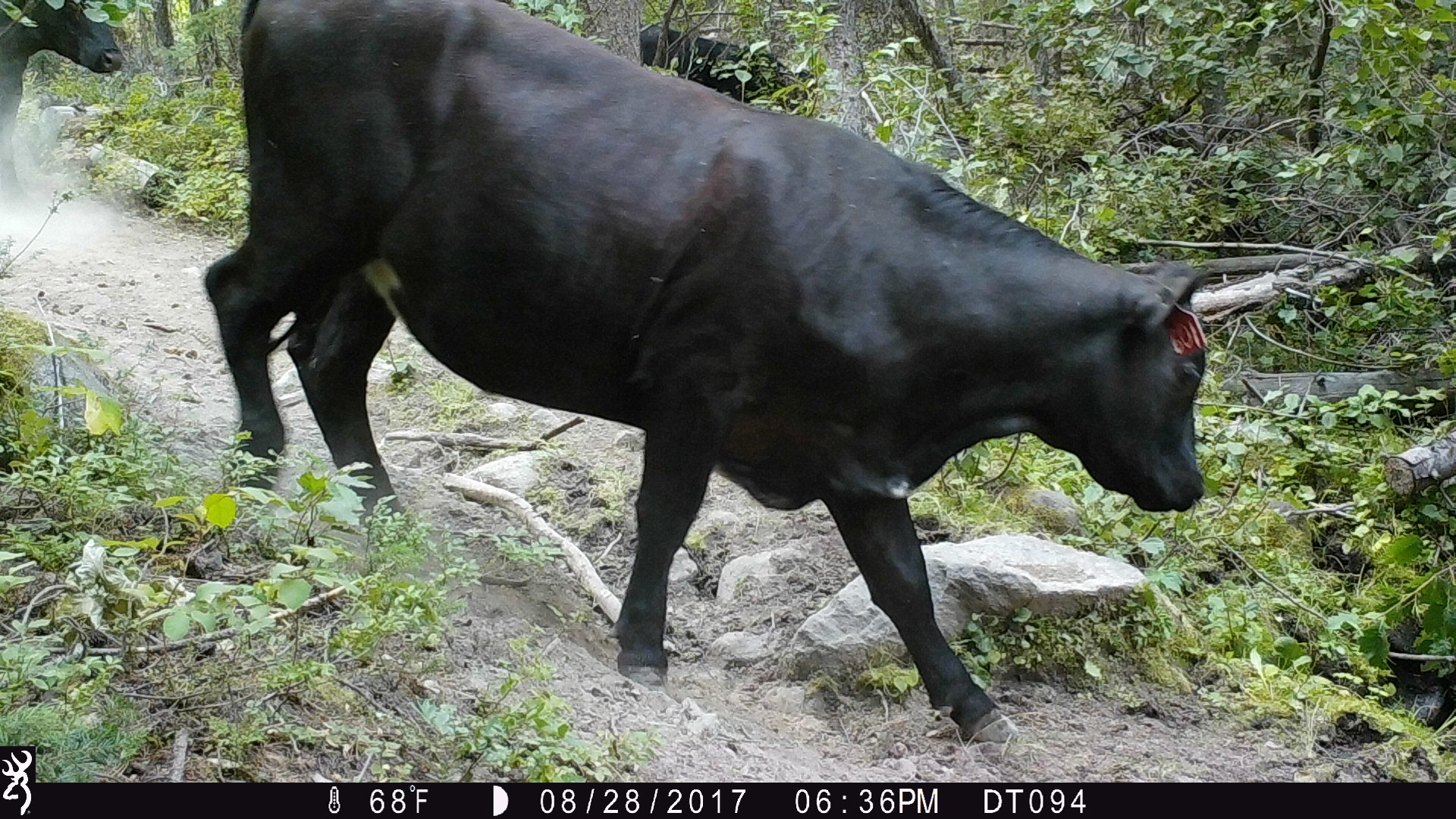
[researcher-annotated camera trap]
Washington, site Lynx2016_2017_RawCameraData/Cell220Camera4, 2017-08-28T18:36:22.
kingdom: Animalia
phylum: Chordata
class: Mammalia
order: Artiodactyla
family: Bovidae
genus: Bos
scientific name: Bos taurus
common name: domestic cattle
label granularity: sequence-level